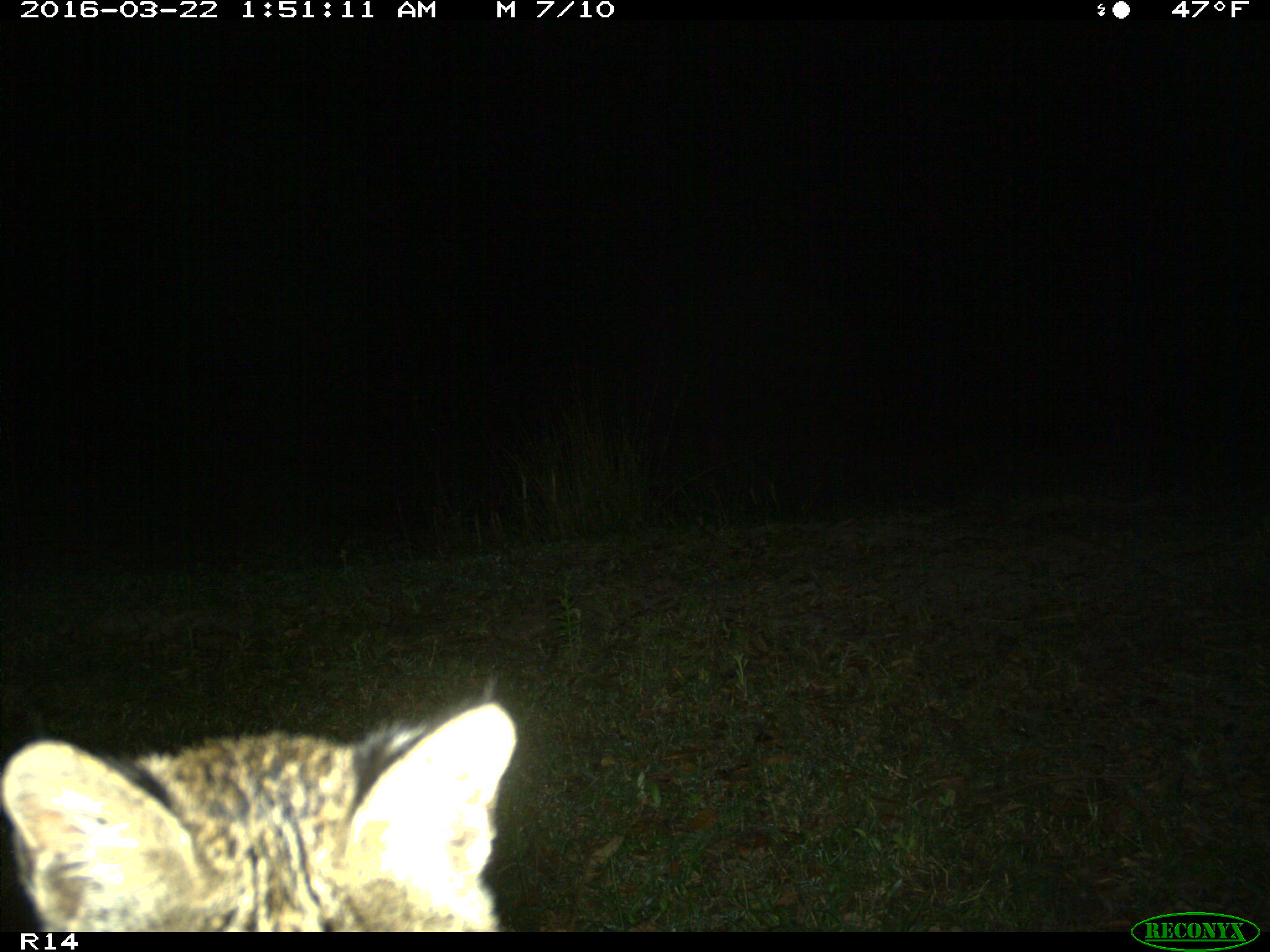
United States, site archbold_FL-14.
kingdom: Animalia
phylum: Chordata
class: Mammalia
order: Carnivora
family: Felidae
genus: Lynx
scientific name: Lynx rufus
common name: bobcat